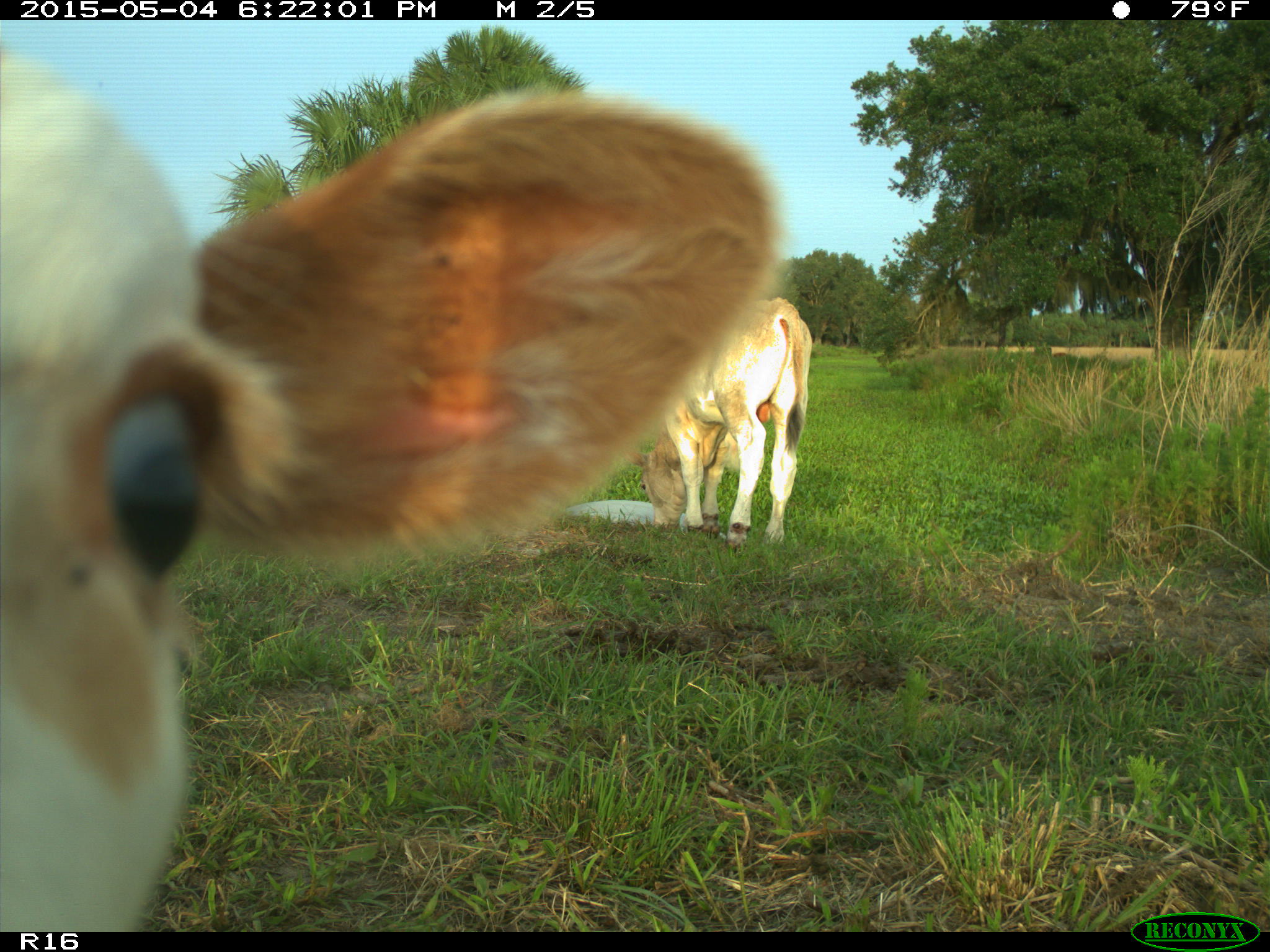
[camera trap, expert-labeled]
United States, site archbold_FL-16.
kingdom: Animalia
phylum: Chordata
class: Mammalia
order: Artiodactyla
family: Bovidae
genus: Bos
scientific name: Bos taurus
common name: domestic cow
Bos taurus (domestic cow).